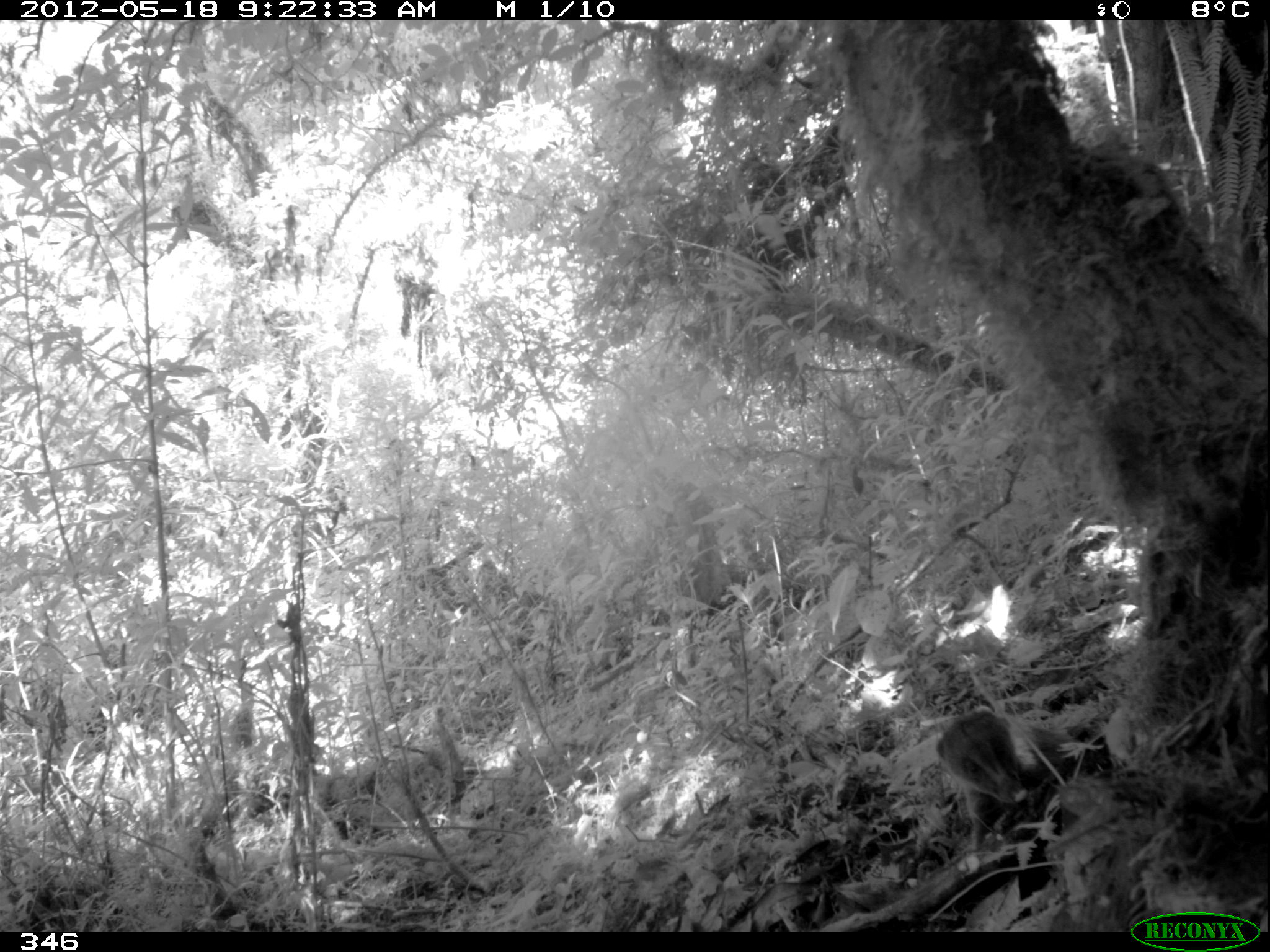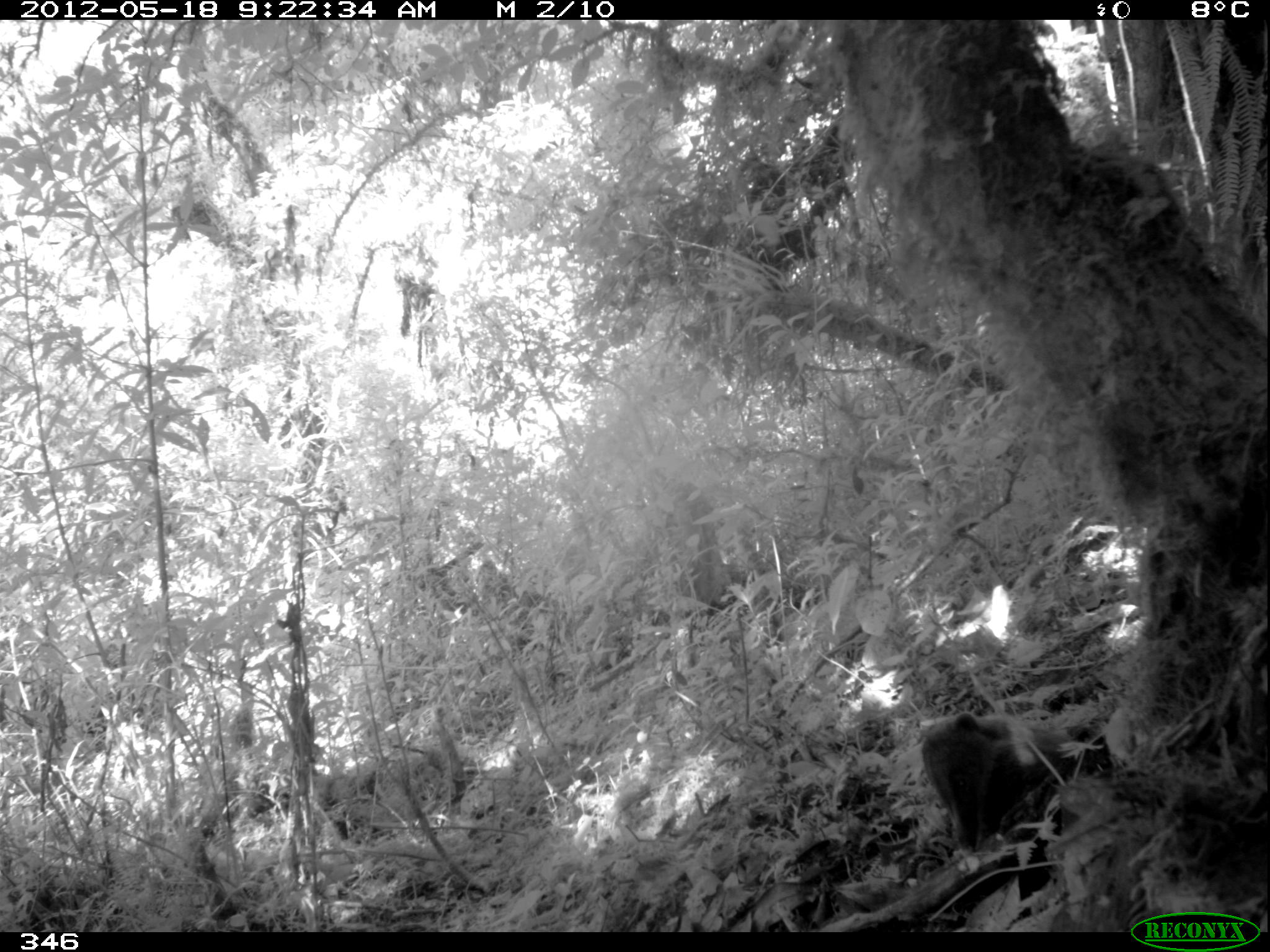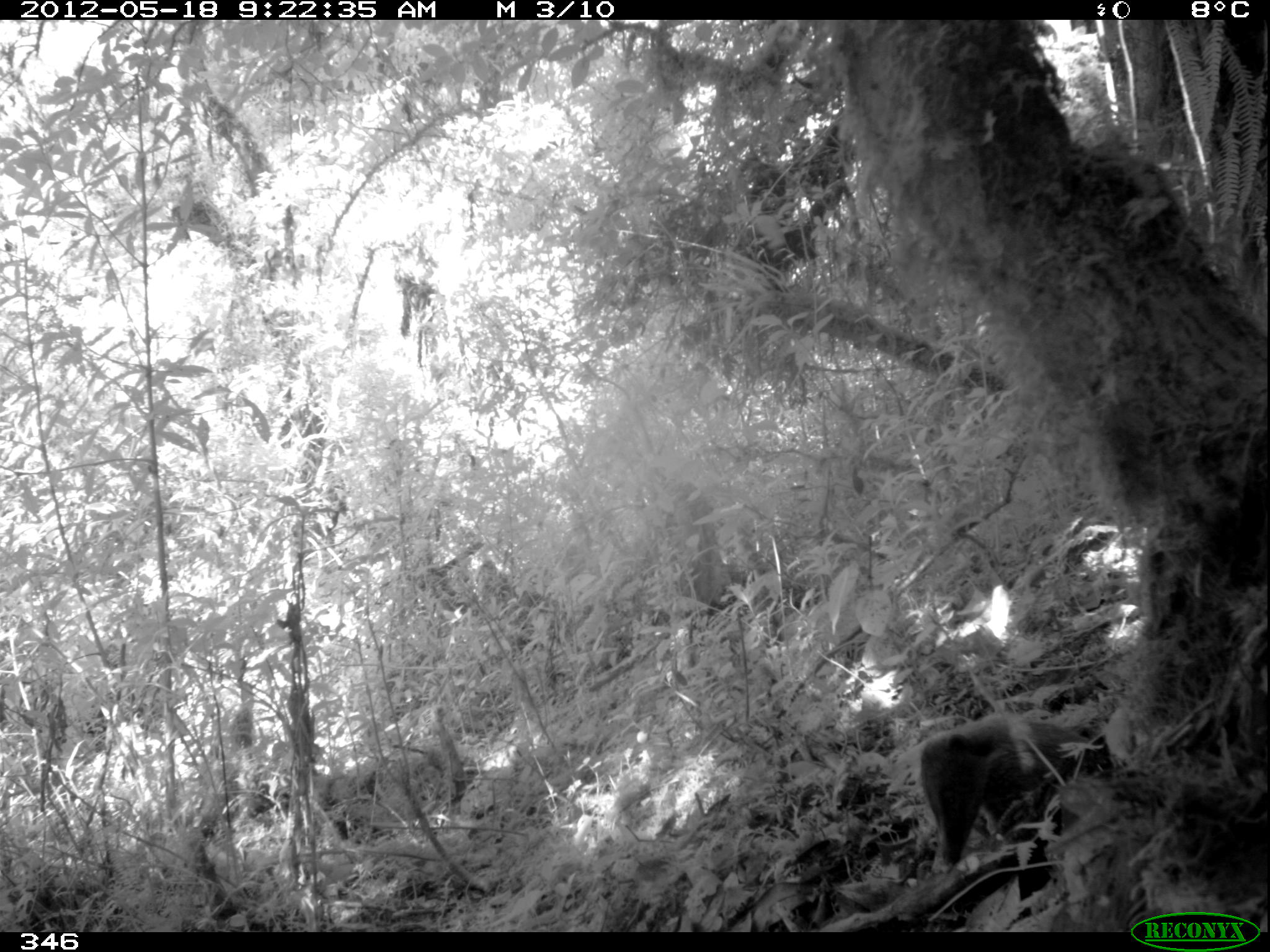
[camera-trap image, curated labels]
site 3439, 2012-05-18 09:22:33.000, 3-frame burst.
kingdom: Animalia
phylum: Chordata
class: Mammalia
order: Carnivora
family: Procyonidae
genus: Nasua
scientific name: Nasua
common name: coatis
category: unknown coati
Unknown coati (coatis) (Nasua).